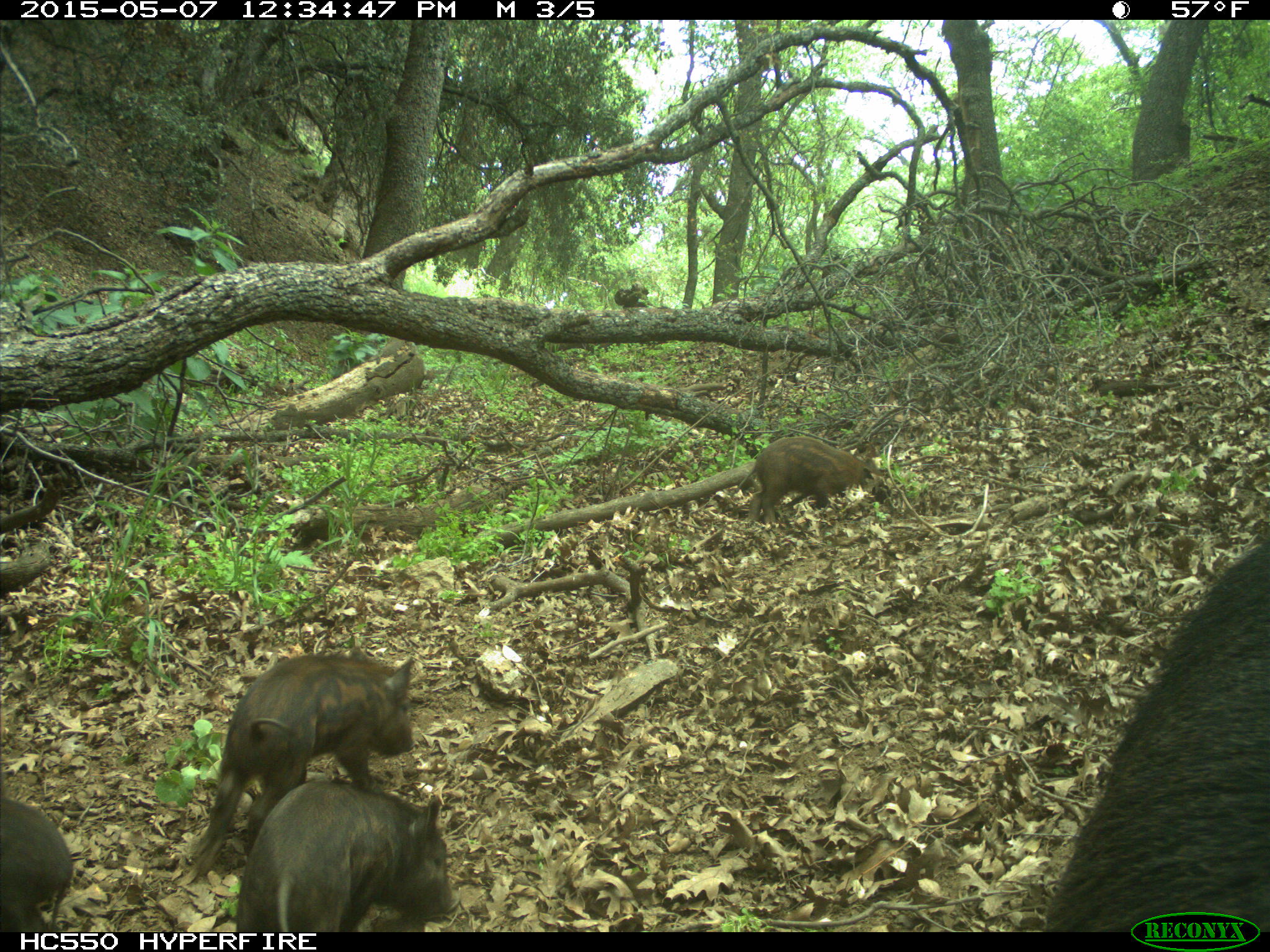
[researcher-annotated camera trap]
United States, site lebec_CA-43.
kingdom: Animalia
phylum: Chordata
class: Mammalia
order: Artiodactyla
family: Suidae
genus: Sus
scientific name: Sus scrofa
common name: wild boar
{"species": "Sus scrofa (wild boar)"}